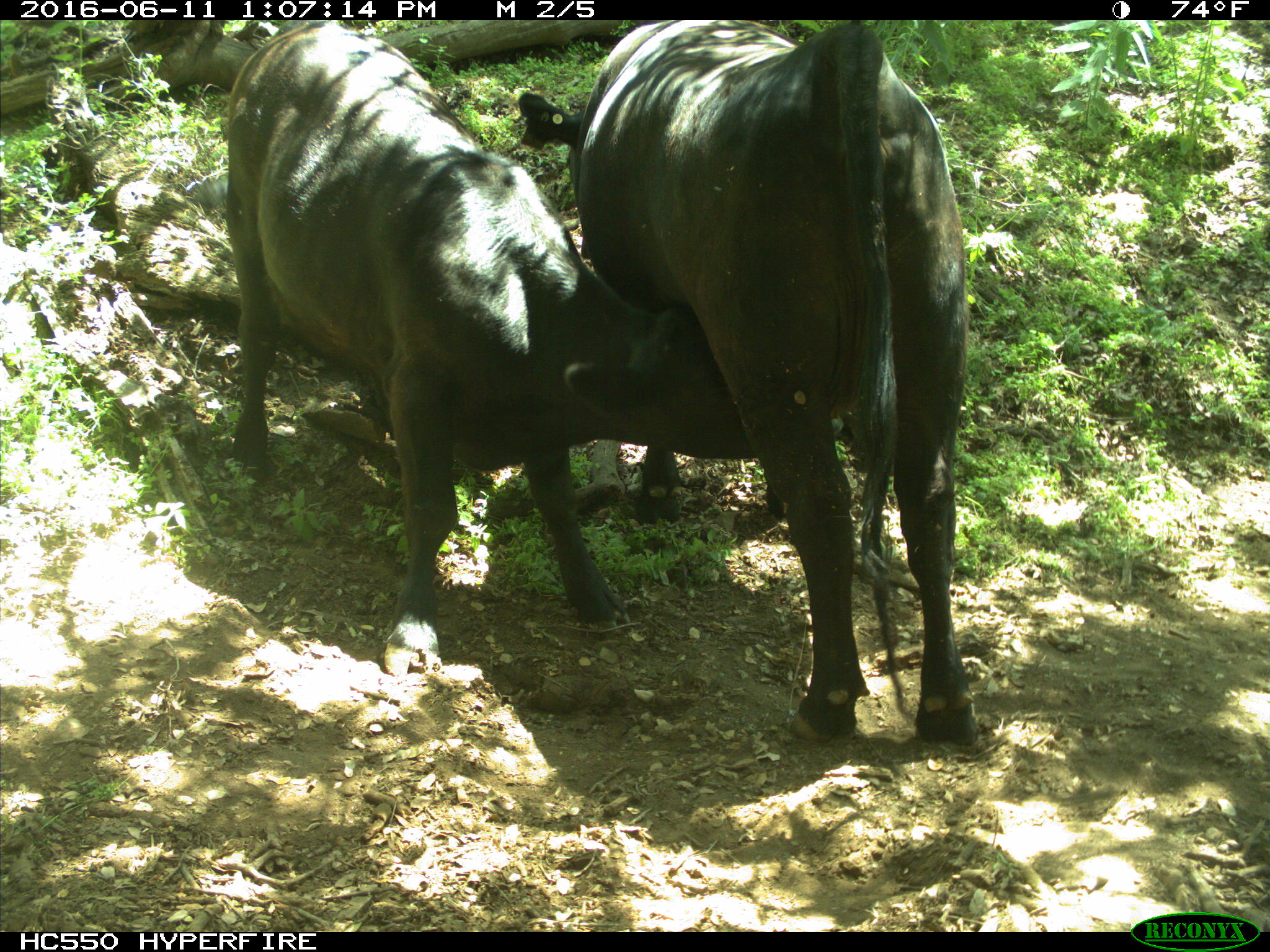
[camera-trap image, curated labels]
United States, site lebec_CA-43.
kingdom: Animalia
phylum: Chordata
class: Mammalia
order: Artiodactyla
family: Bovidae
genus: Bos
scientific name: Bos taurus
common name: domestic cow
Bos taurus (domestic cow).